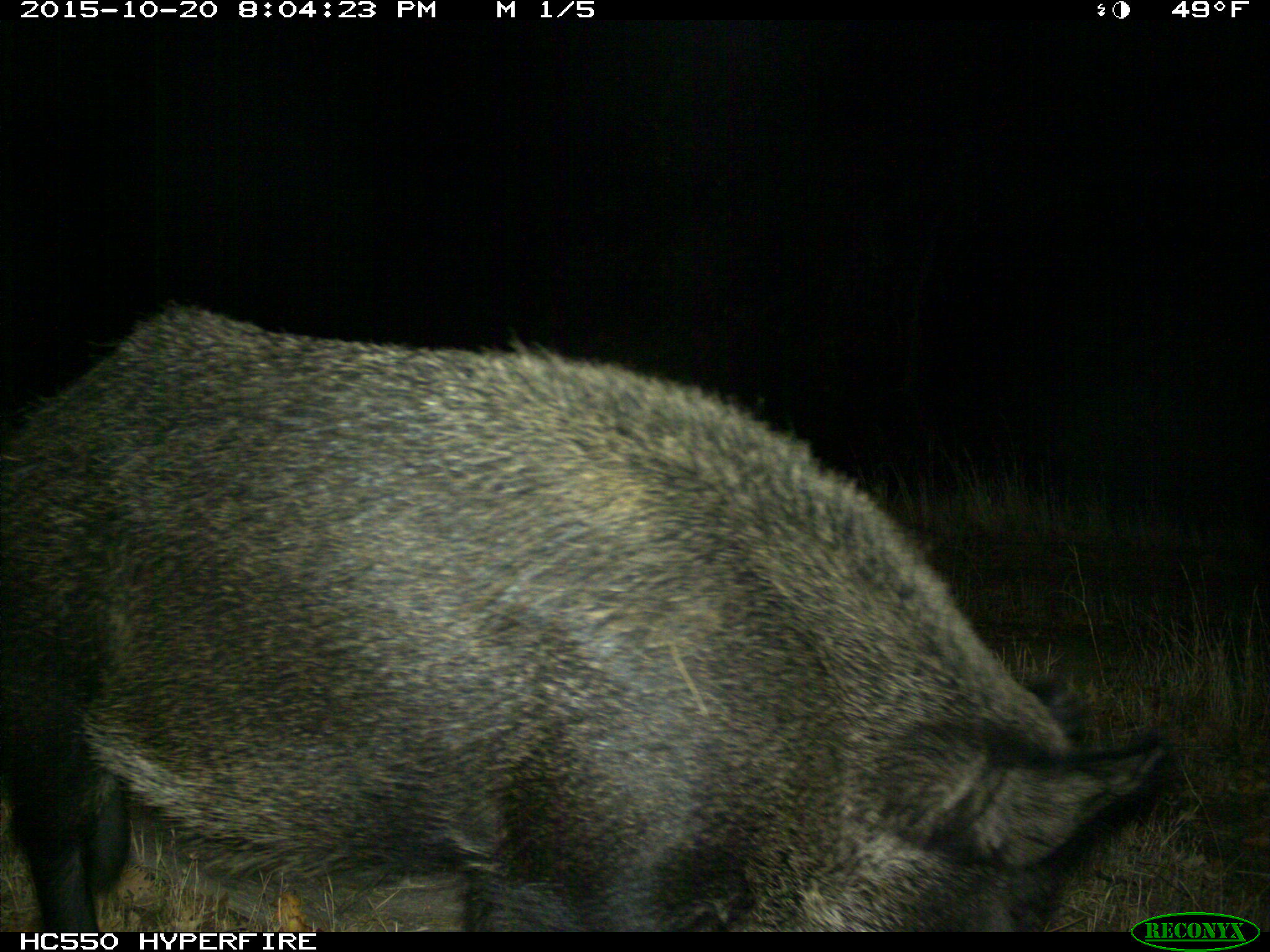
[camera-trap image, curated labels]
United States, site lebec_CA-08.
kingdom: Animalia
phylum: Chordata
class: Mammalia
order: Artiodactyla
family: Suidae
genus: Sus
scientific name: Sus scrofa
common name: wild boar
Sus scrofa (wild boar).